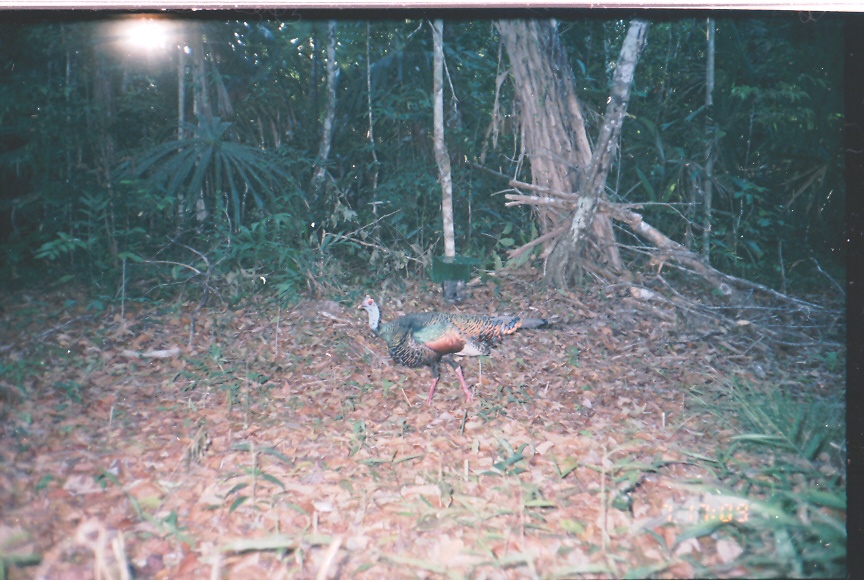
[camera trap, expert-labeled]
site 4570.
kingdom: Animalia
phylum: Chordata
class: Aves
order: Galliformes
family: Phasianidae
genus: Meleagris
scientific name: Meleagris ocellata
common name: ocellated turkey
Meleagris ocellata (ocellated turkey), count 1.